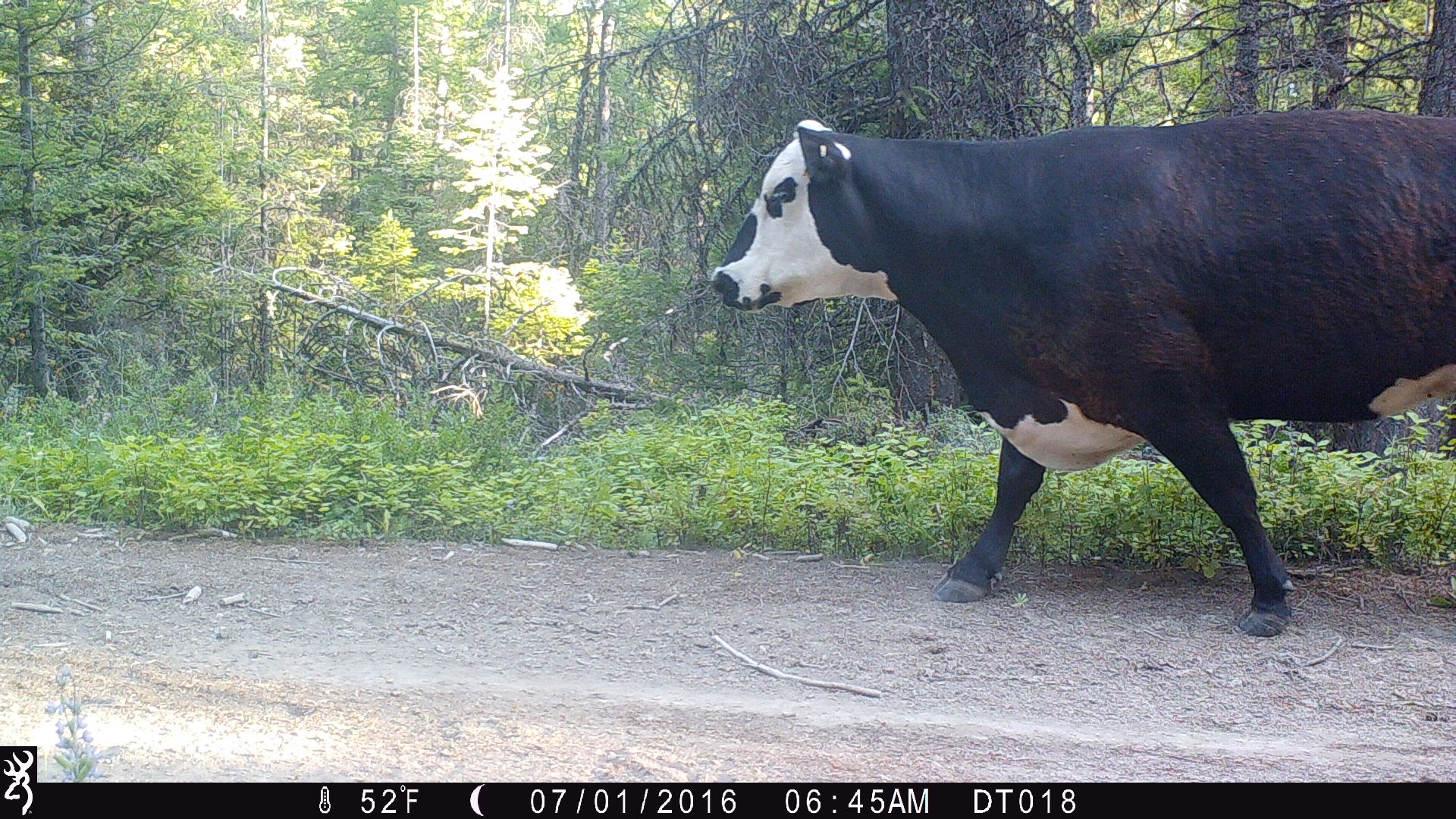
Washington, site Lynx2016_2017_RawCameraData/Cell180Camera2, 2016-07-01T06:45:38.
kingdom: Animalia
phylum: Chordata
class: Mammalia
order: Artiodactyla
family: Bovidae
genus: Bos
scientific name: Bos taurus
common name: domestic cattle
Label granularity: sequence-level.